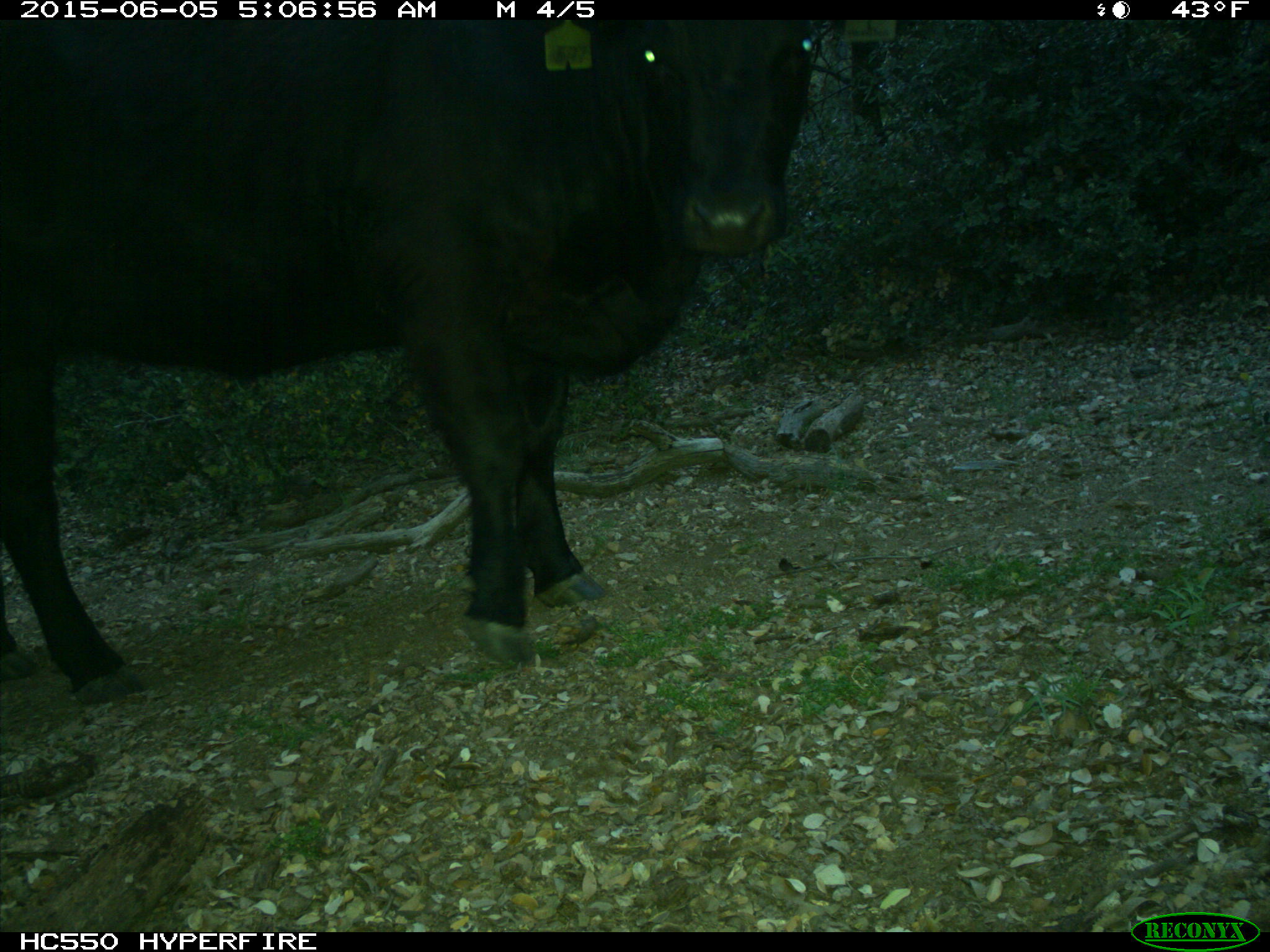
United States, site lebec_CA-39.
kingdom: Animalia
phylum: Chordata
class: Mammalia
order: Artiodactyla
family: Bovidae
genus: Bos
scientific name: Bos taurus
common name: domestic cow